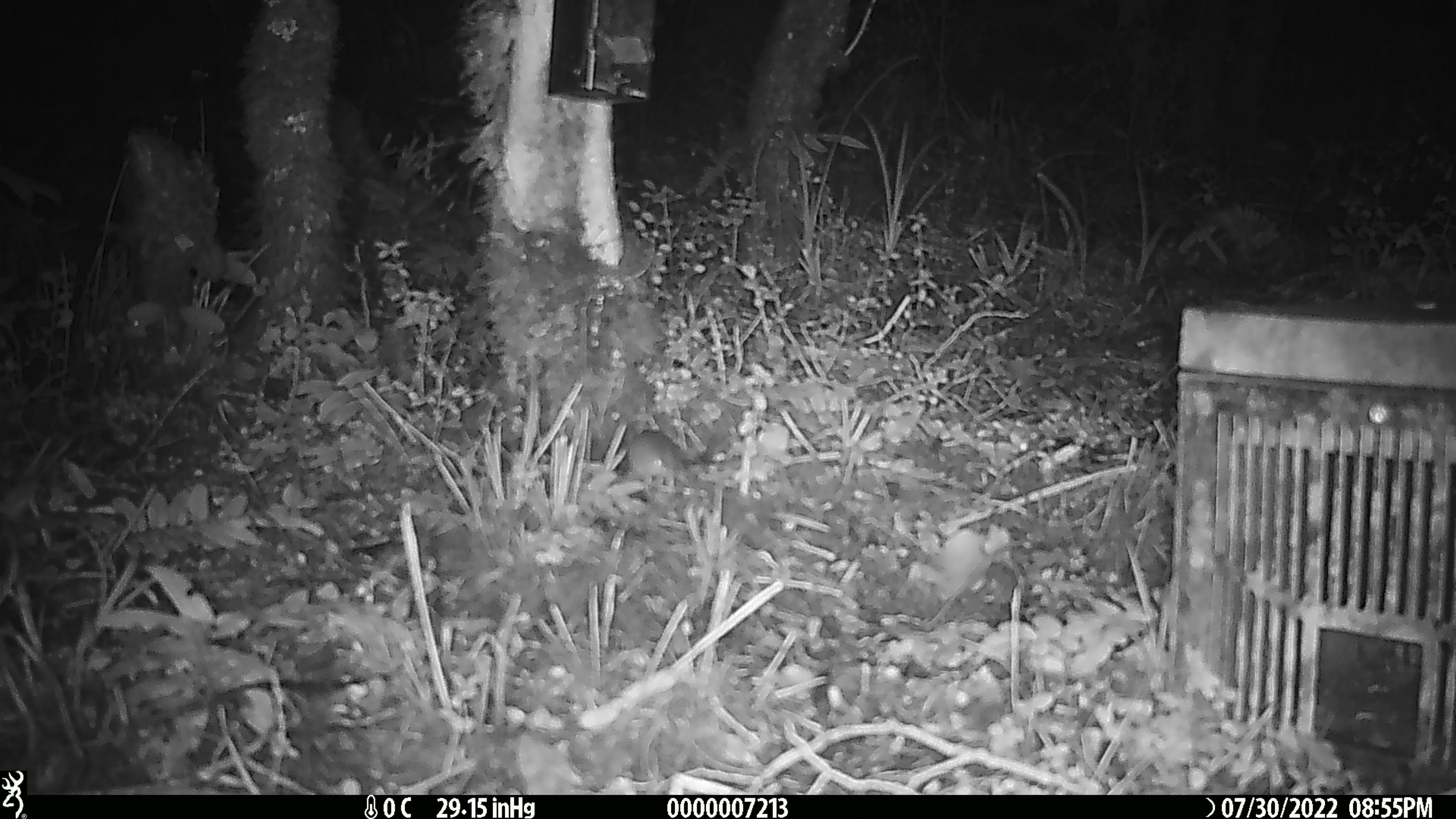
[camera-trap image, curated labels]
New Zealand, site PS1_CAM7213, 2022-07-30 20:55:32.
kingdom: Animalia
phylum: Chordata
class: Mammalia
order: Rodentia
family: Muridae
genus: Mus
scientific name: Mus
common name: mouse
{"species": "mouse (Mus)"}